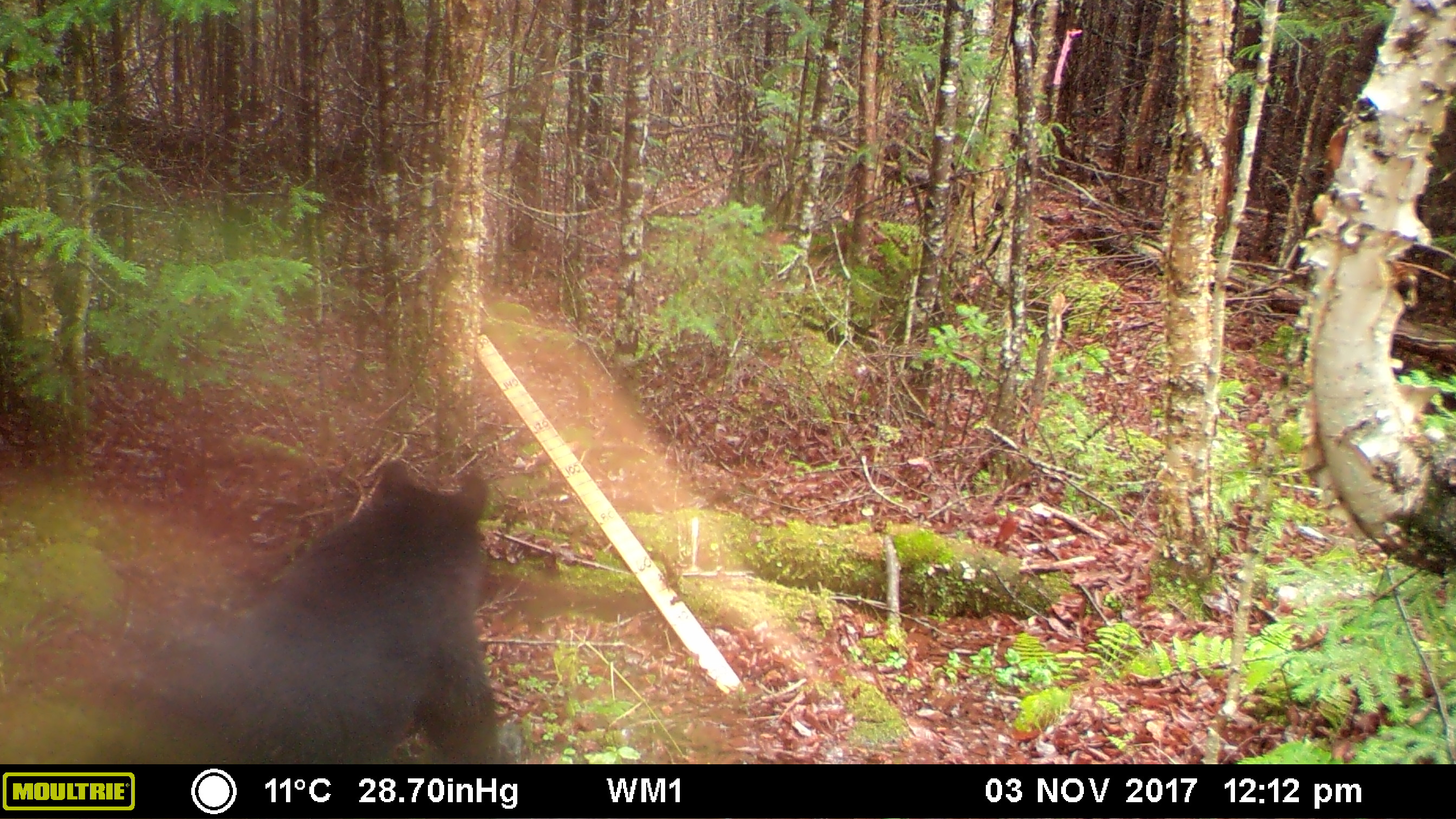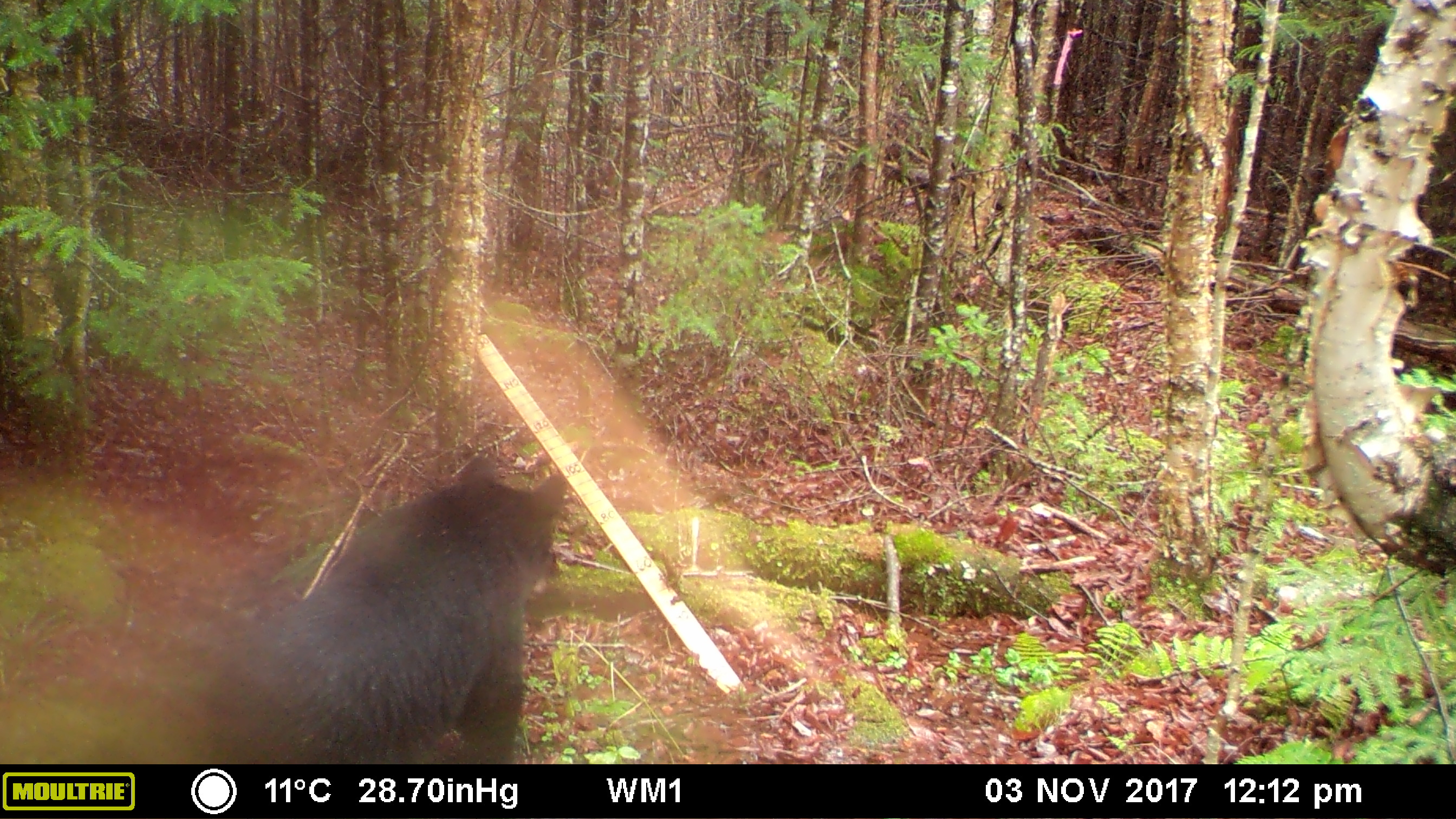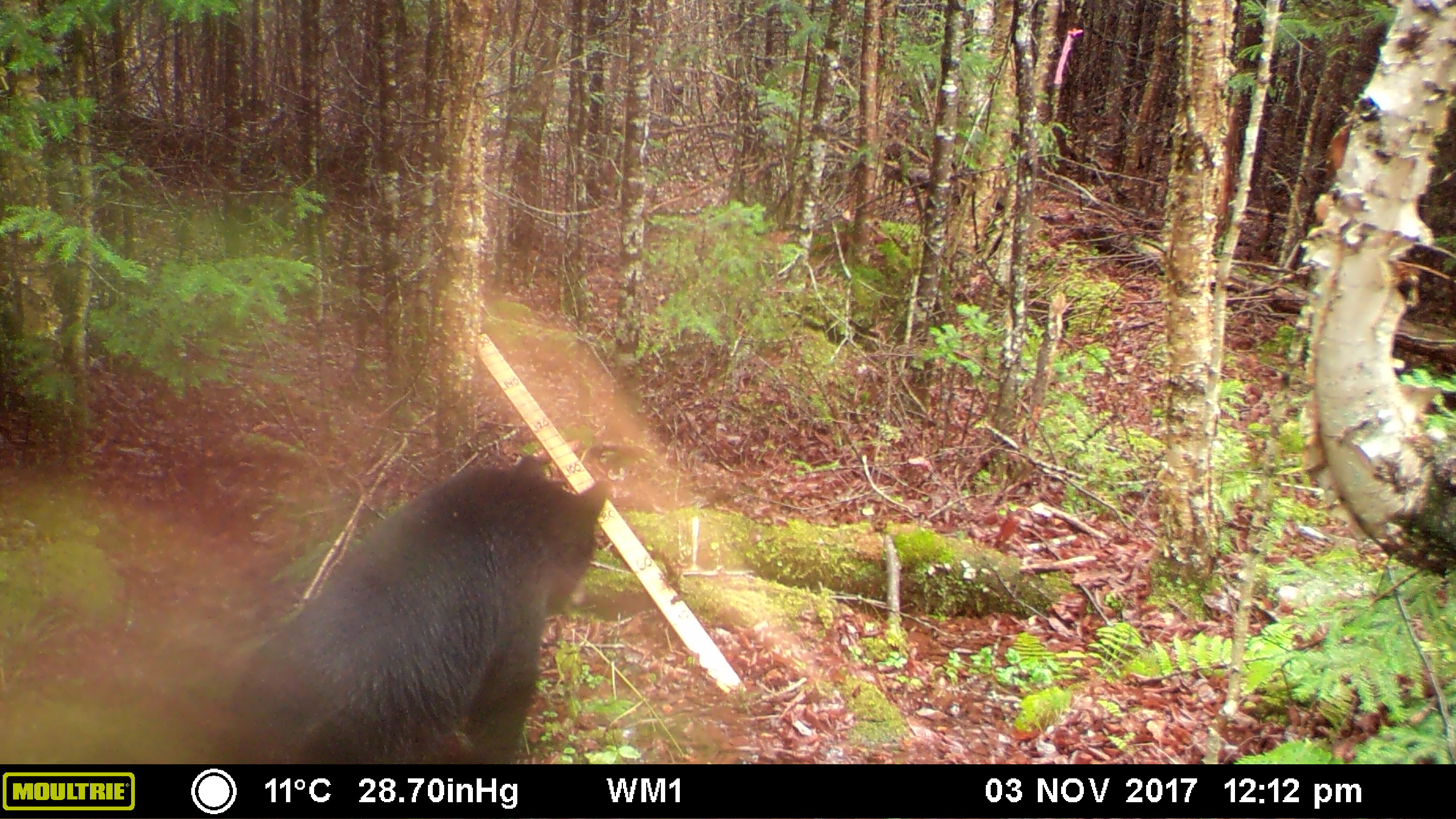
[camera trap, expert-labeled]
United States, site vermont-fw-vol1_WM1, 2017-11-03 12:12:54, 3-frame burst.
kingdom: Animalia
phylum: Chordata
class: Mammalia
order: Carnivora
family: Ursidae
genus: Ursus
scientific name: Ursus americanus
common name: black bear